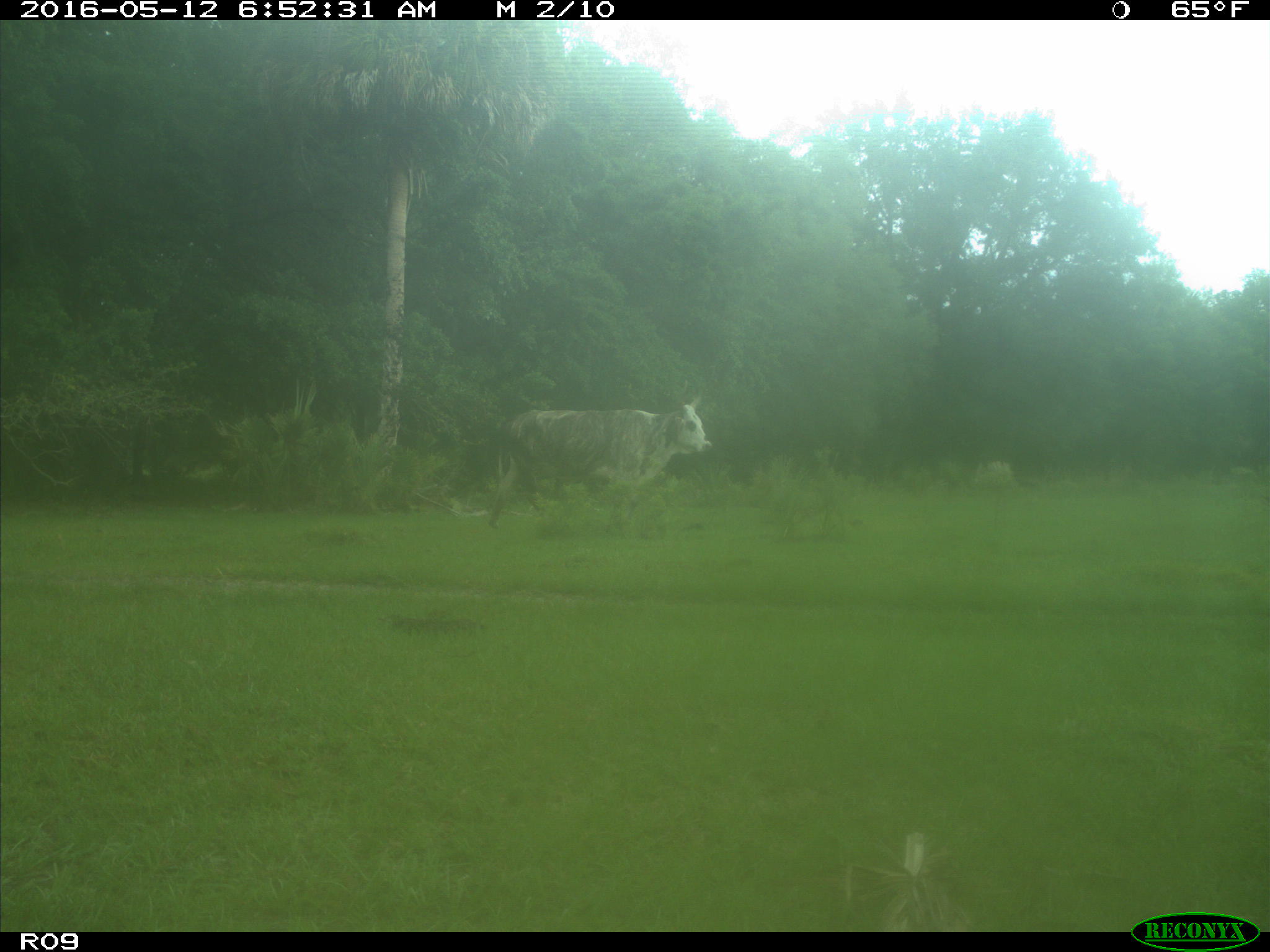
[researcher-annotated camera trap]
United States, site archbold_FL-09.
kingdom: Animalia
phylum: Chordata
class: Mammalia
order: Artiodactyla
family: Bovidae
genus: Bos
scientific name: Bos taurus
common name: domestic cow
Bos taurus (domestic cow).